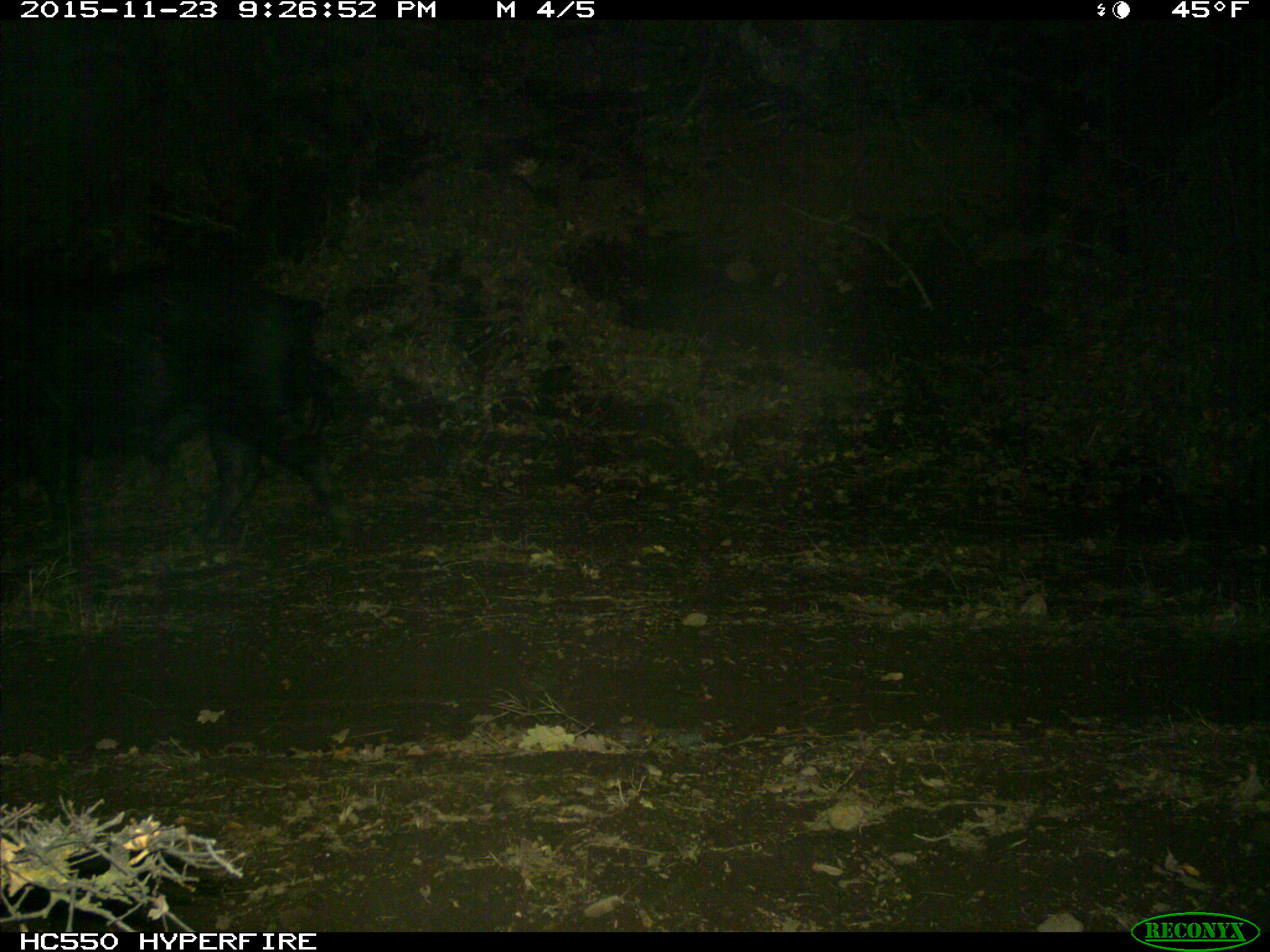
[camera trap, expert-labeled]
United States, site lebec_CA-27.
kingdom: Animalia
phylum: Chordata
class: Mammalia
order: Artiodactyla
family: Suidae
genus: Sus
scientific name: Sus scrofa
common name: wild boar